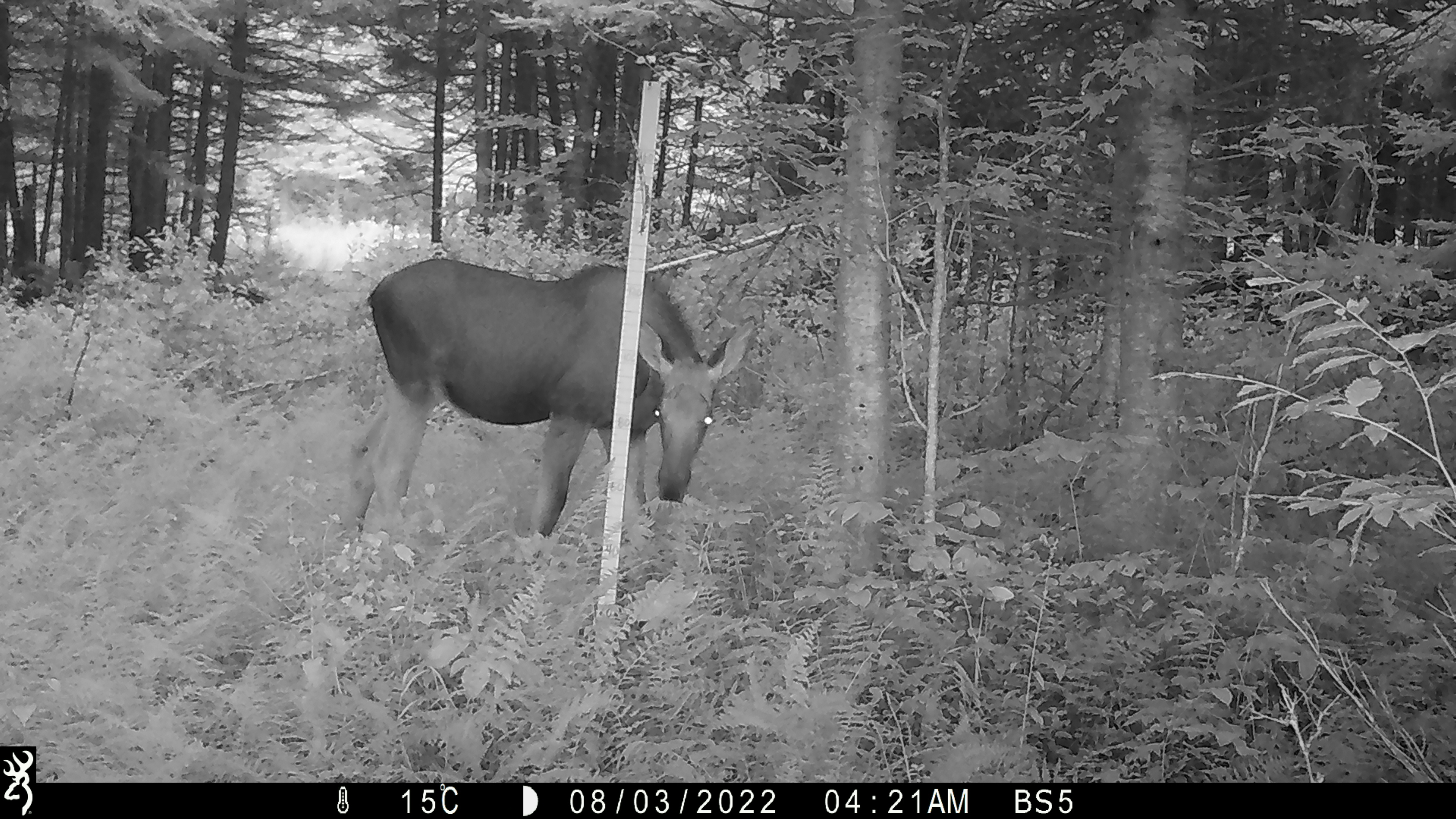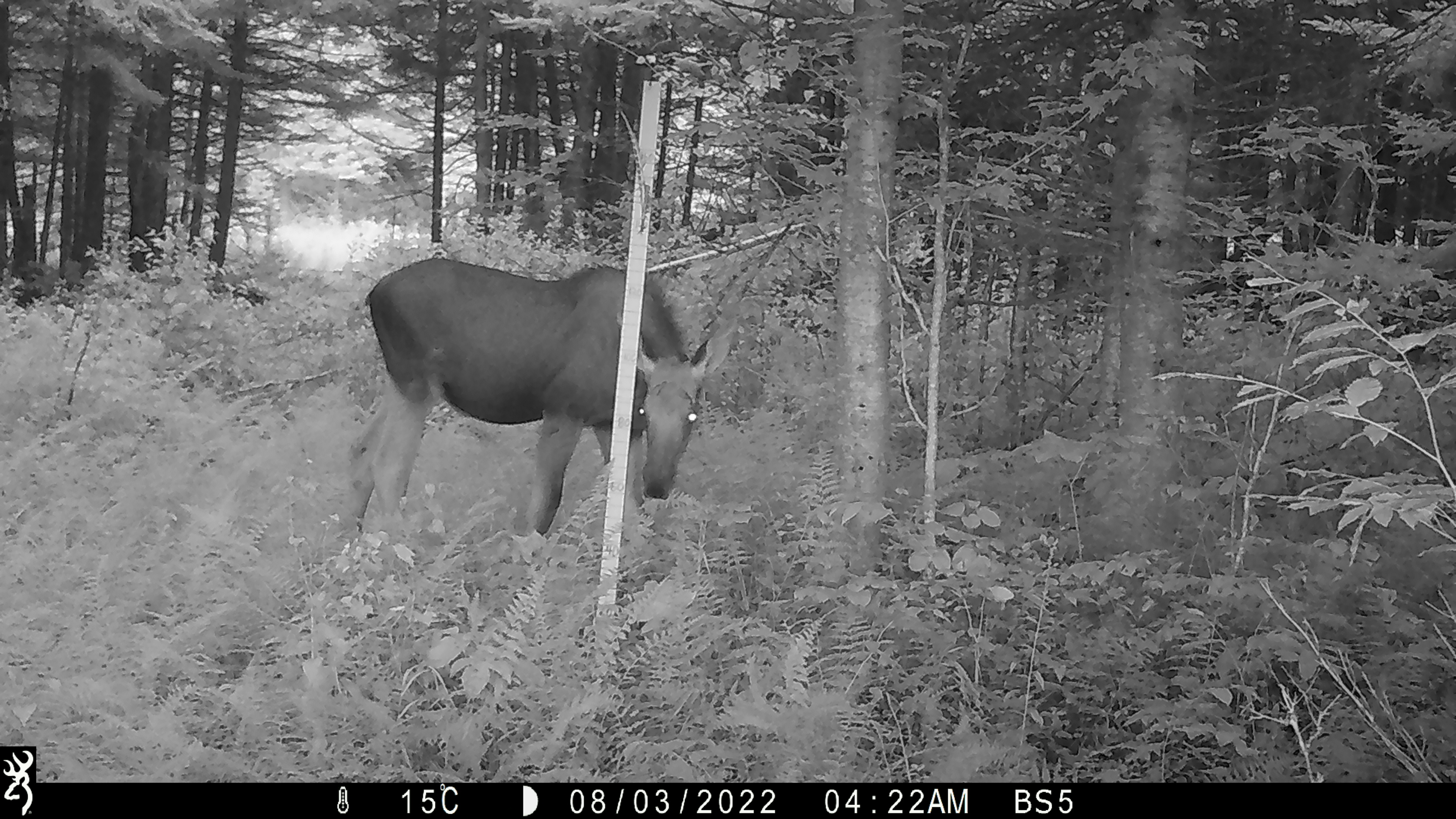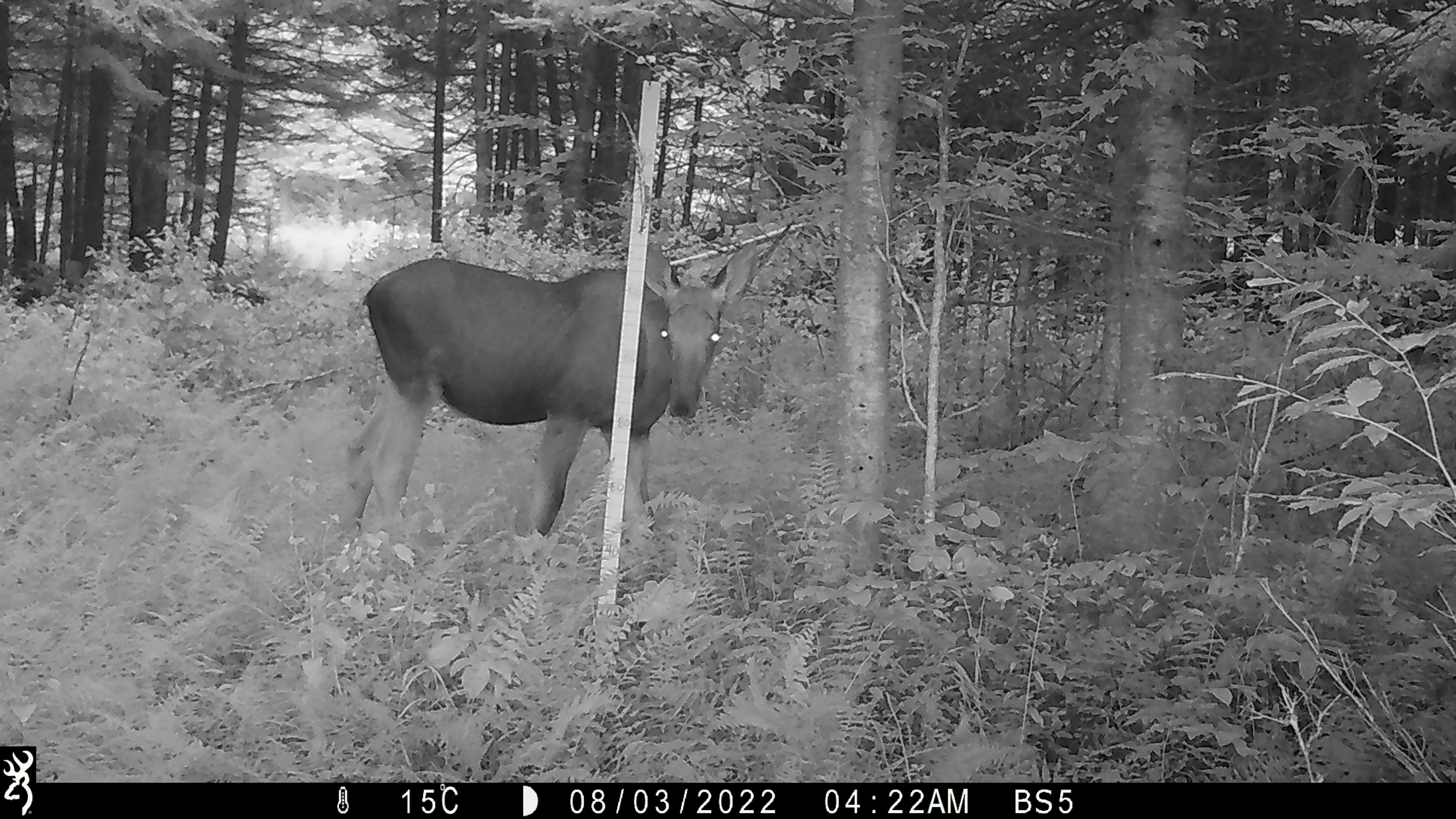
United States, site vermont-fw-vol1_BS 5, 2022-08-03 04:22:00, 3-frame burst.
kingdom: Animalia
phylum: Chordata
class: Mammalia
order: Artiodactyla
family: Cervidae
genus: Alces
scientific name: Alces alces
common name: moose